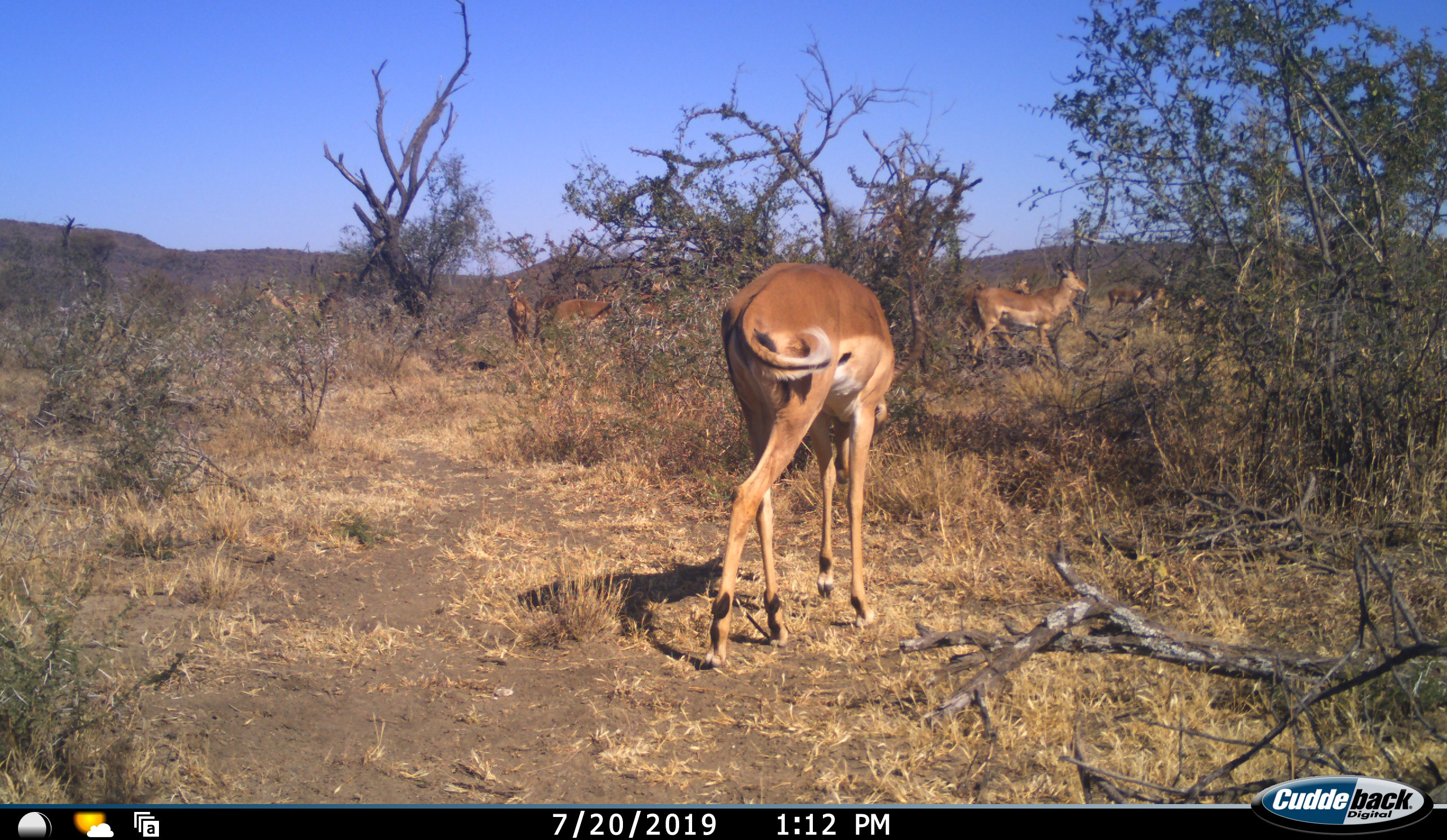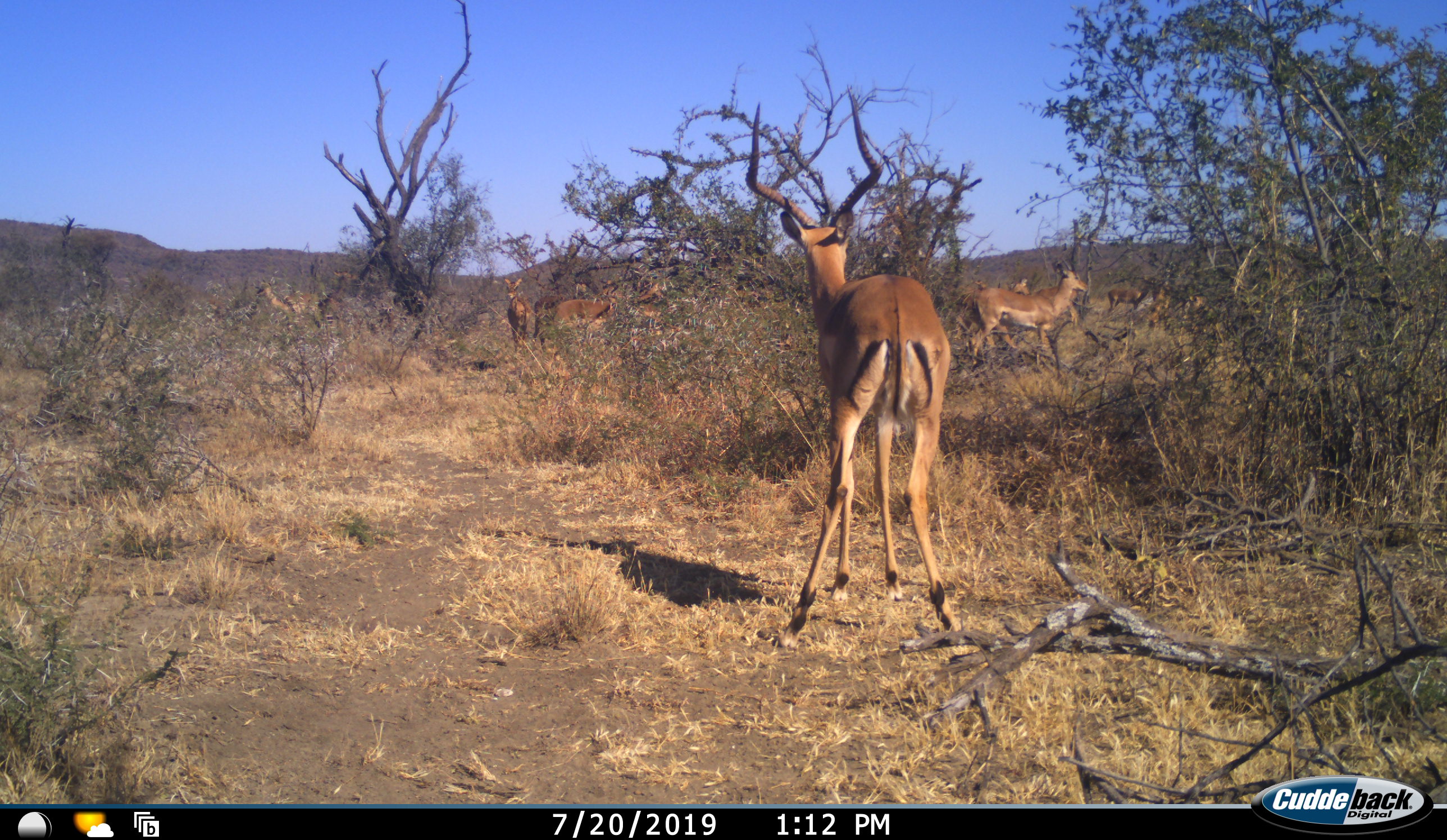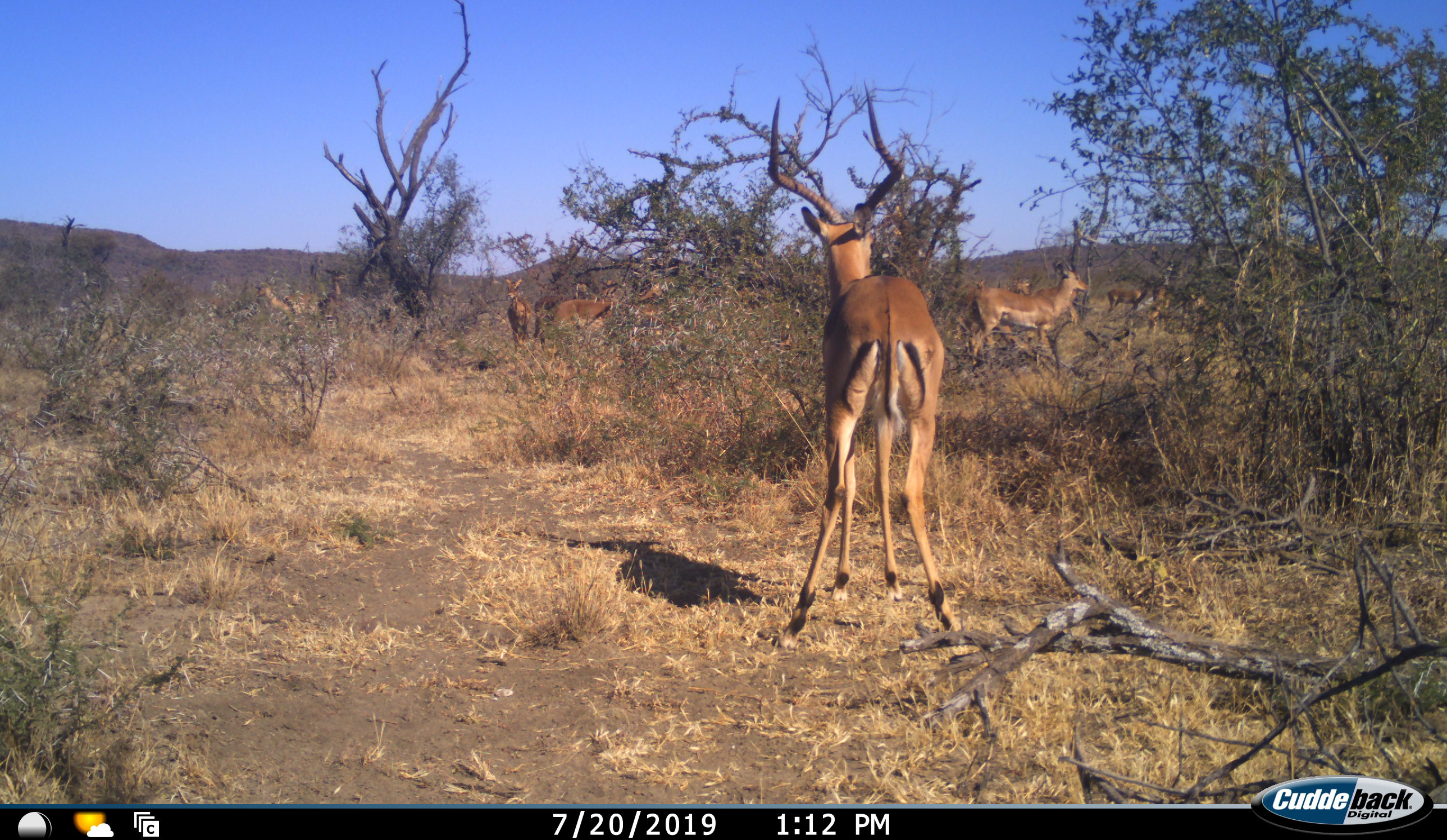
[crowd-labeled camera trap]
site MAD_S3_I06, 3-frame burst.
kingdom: Animalia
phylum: Chordata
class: Mammalia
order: Artiodactyla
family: Bovidae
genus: Aepyceros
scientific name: Aepyceros melampus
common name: impala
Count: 8.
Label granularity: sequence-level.